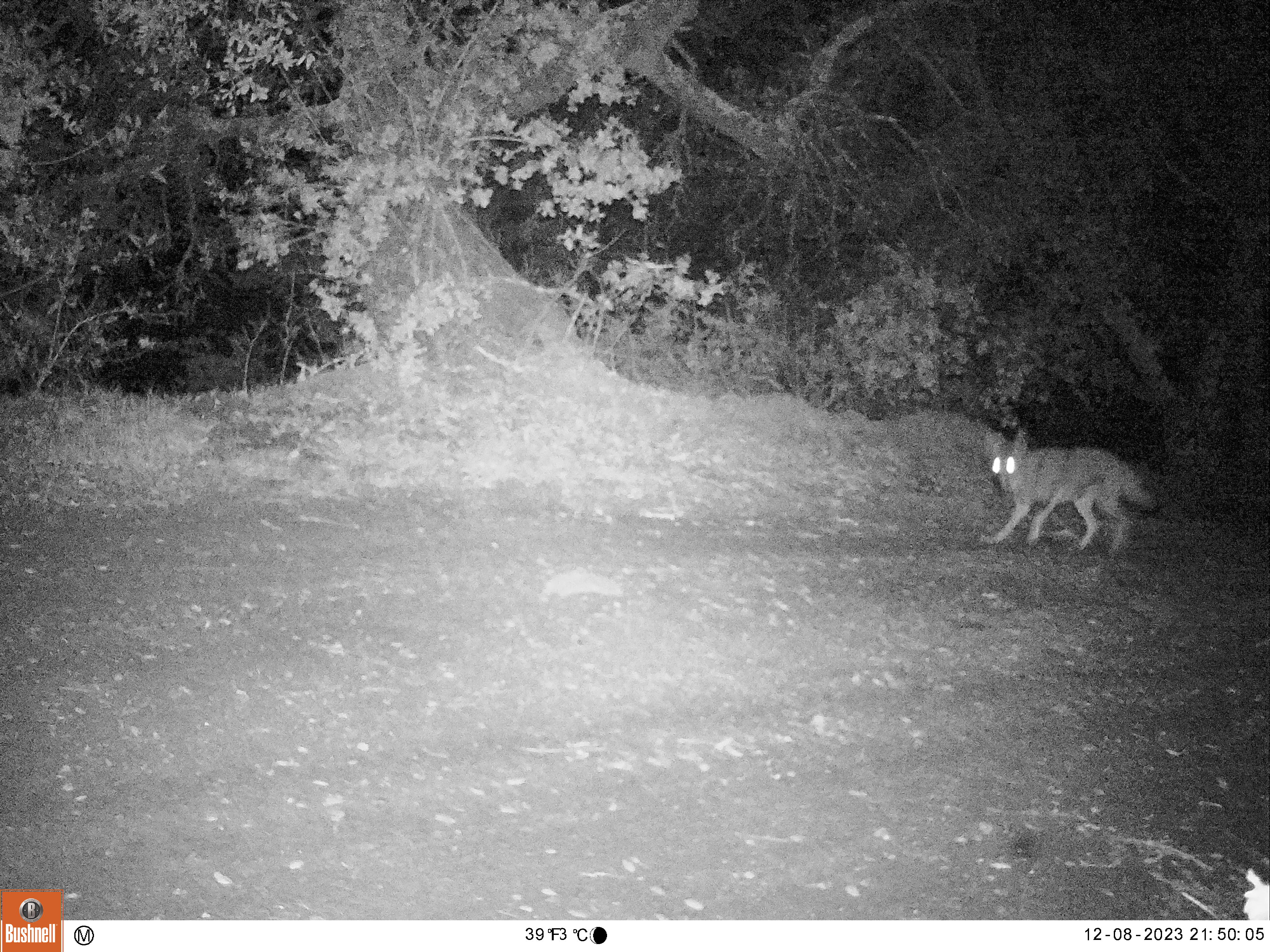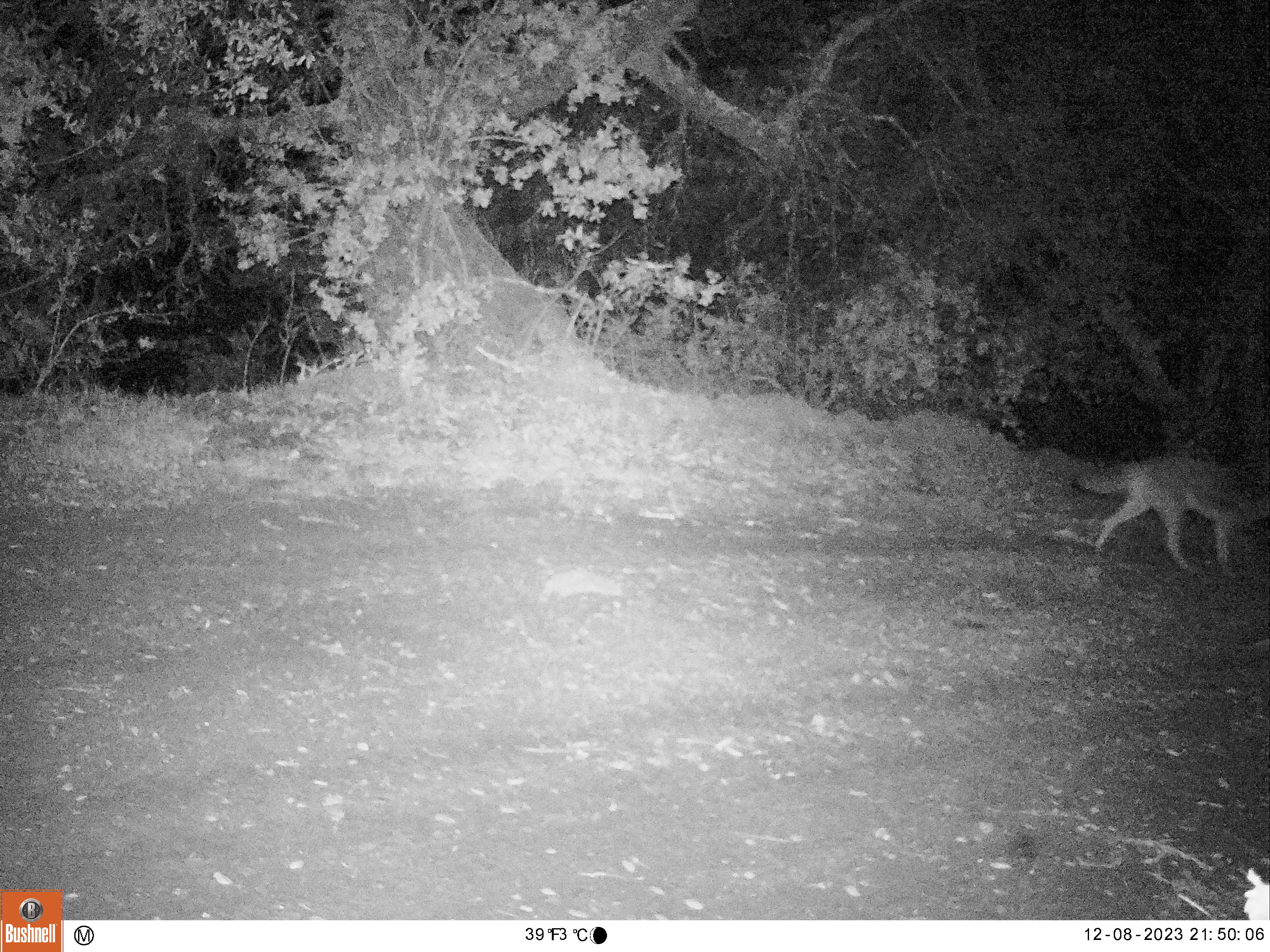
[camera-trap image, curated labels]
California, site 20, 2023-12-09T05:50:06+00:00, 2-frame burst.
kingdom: Animalia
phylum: Chordata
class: Mammalia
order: Carnivora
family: Canidae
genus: Canis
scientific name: Canis latrans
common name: coyote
Coyote (Canis latrans).